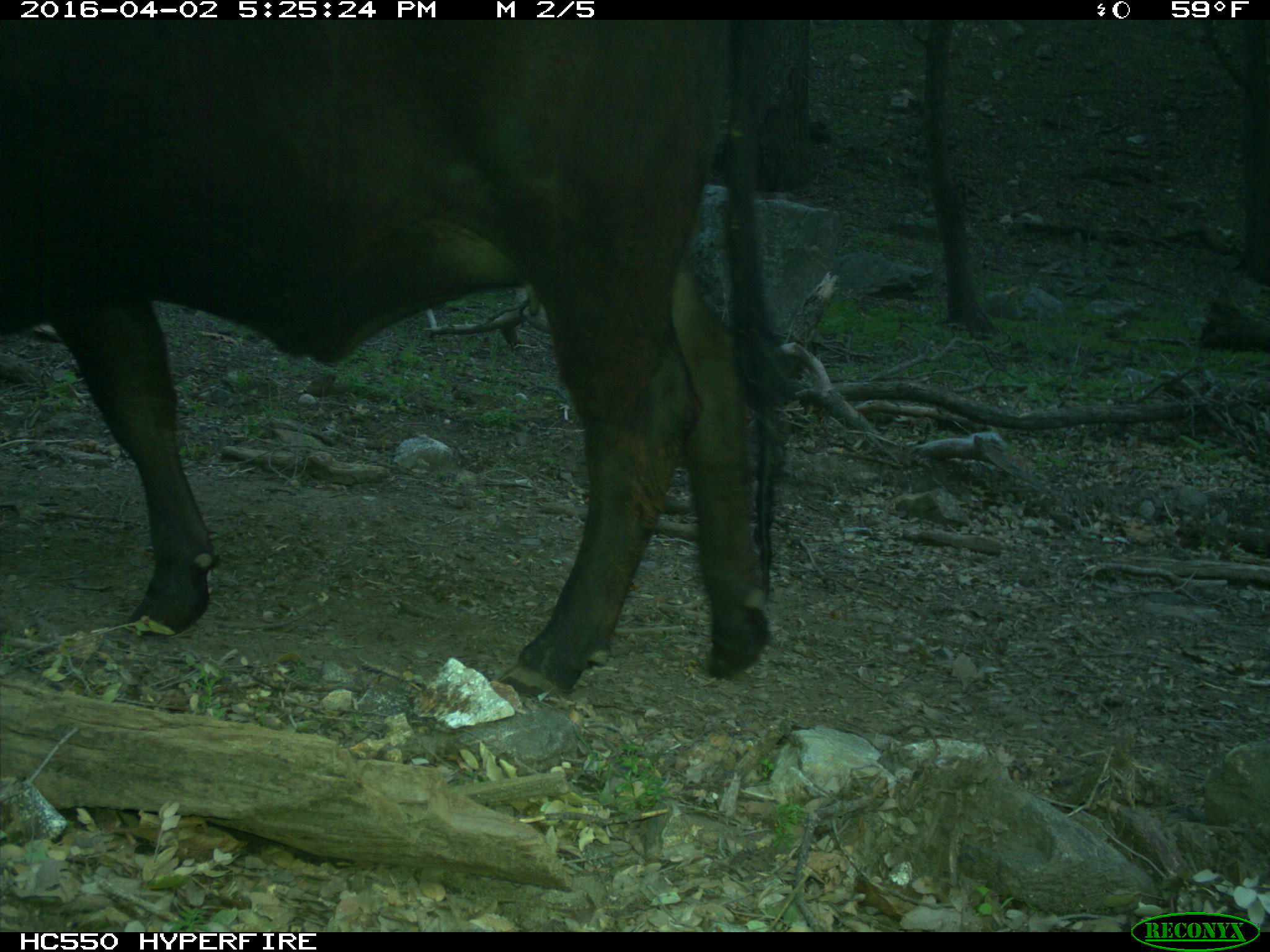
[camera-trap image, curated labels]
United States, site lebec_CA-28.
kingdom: Animalia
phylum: Chordata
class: Mammalia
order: Artiodactyla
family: Bovidae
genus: Bos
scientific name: Bos taurus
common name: domestic cow